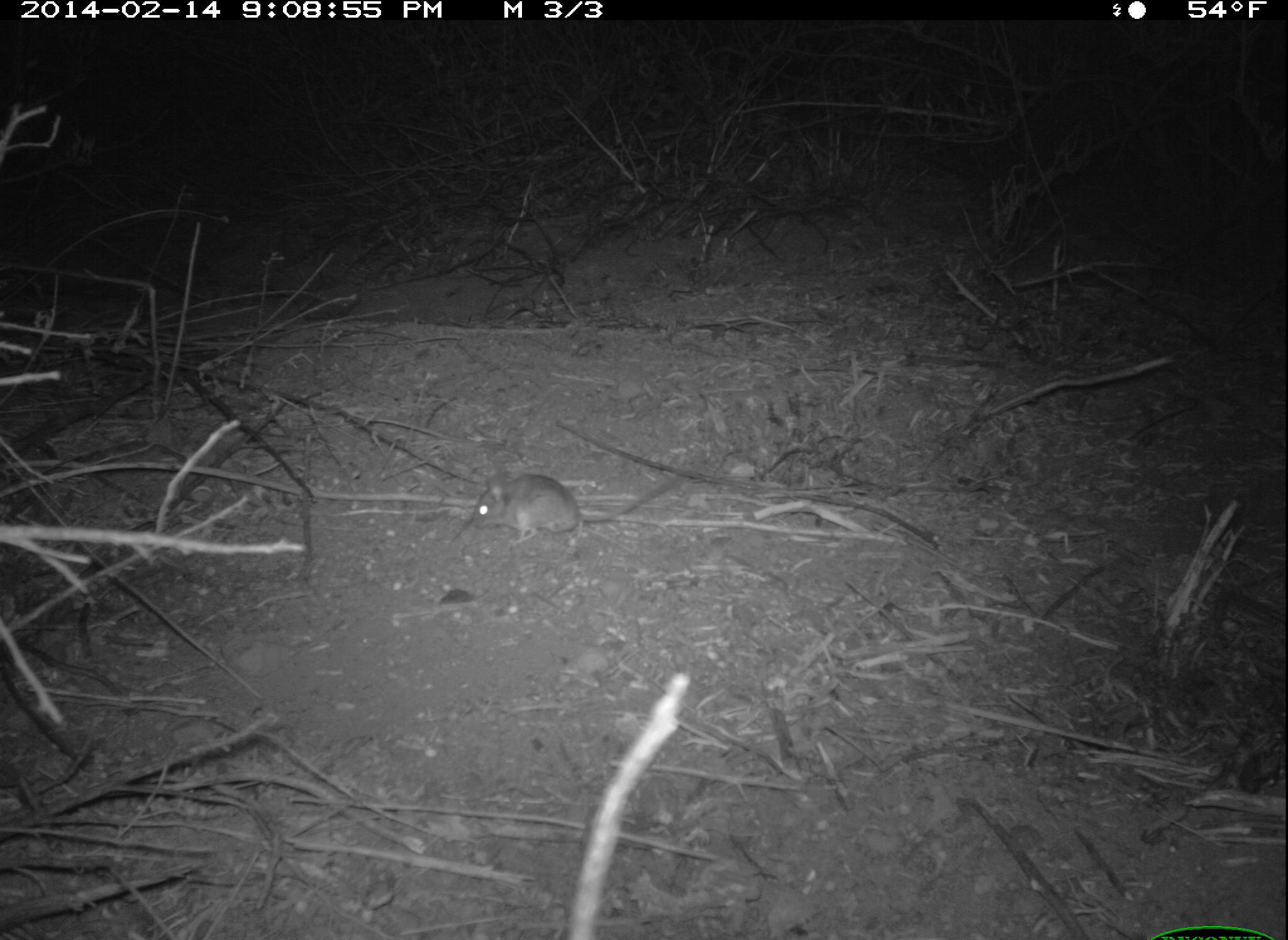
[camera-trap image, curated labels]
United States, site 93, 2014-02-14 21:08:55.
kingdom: Animalia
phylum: Chordata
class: Mammalia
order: Rodentia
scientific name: Rodentia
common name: rodent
Rodent (Rodentia).